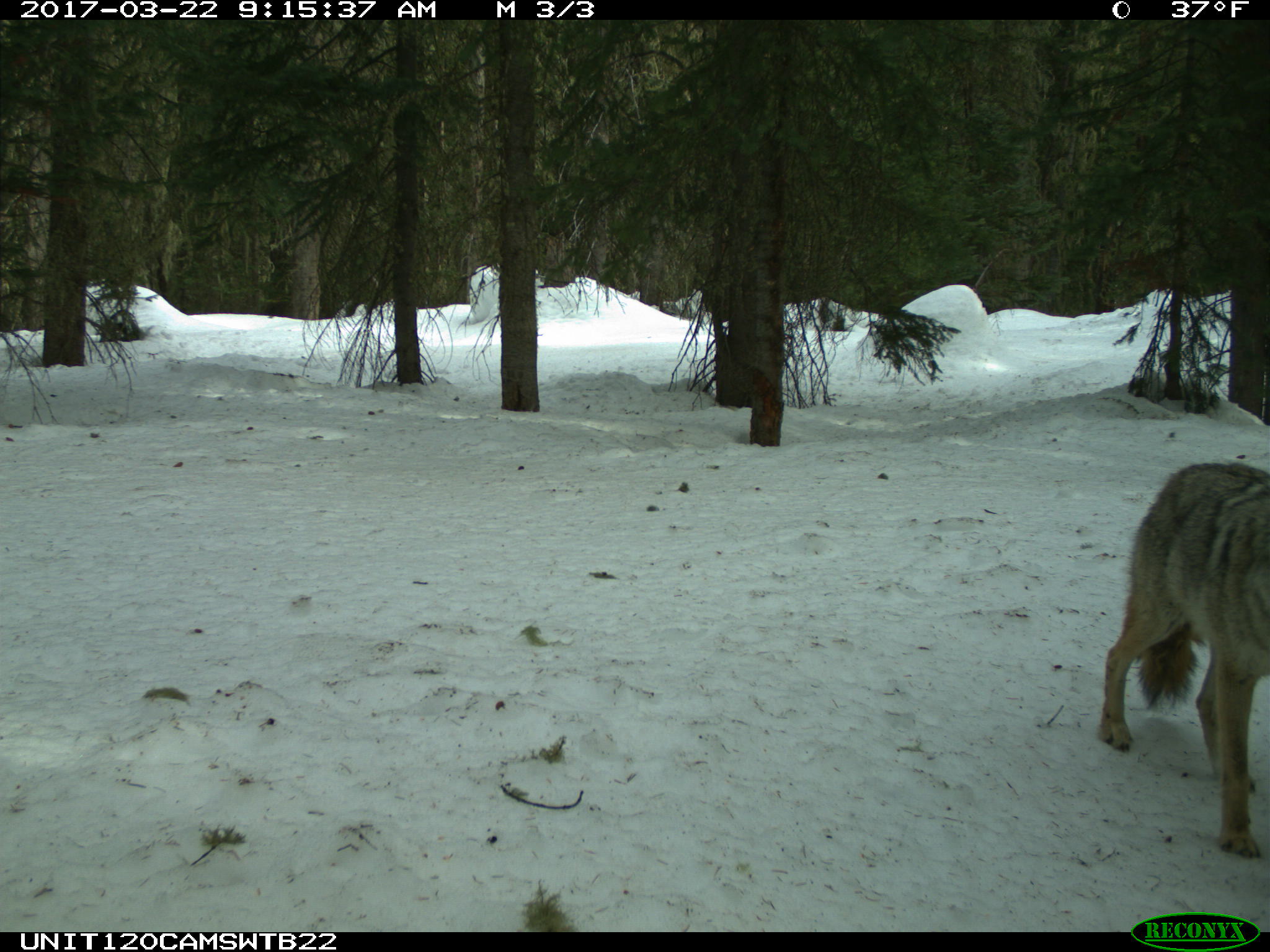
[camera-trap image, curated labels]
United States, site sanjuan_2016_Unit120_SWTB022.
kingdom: Animalia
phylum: Chordata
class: Mammalia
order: Carnivora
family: Canidae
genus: Canis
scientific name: Canis latrans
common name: coyote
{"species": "Canis latrans (coyote)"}